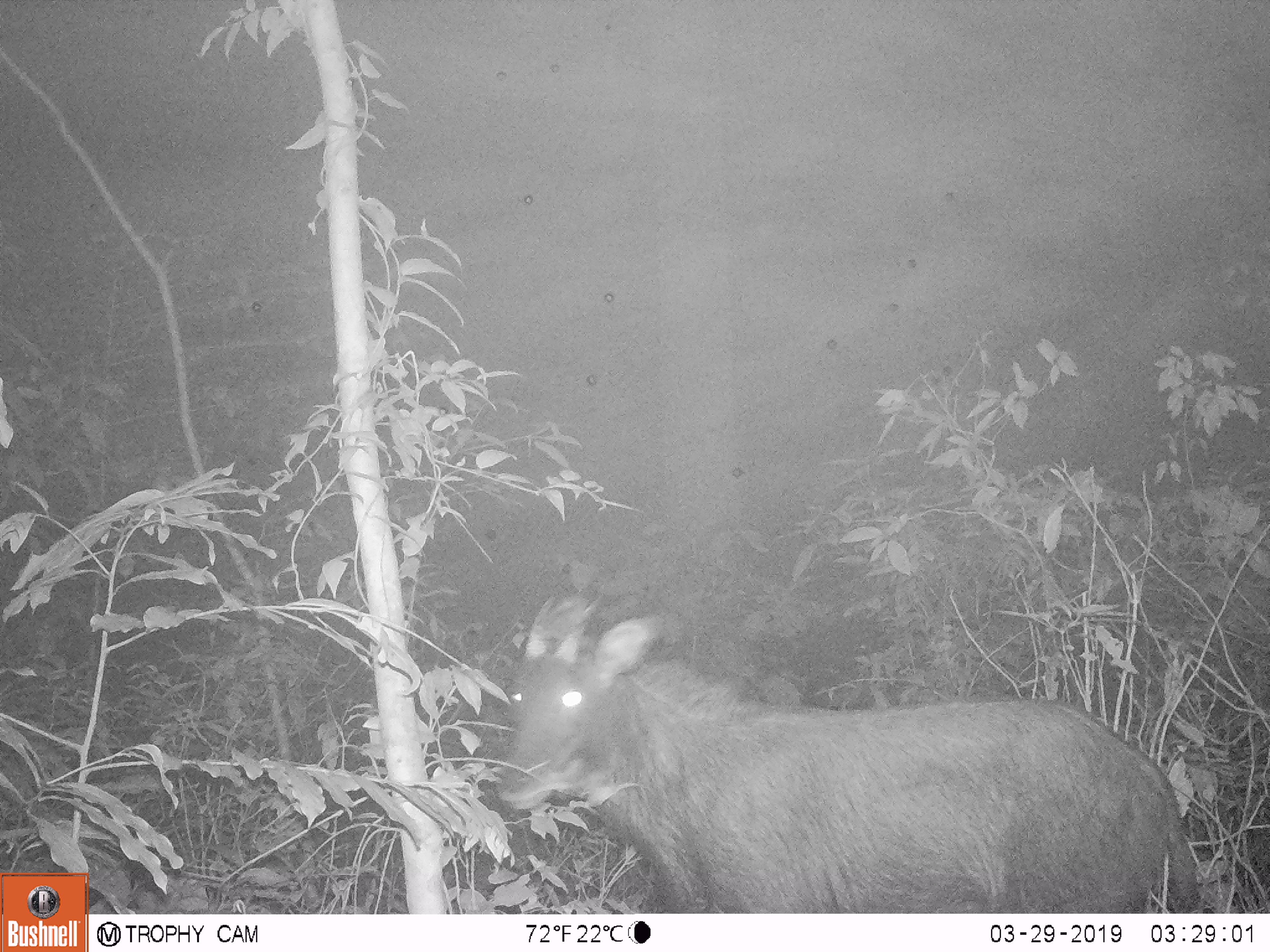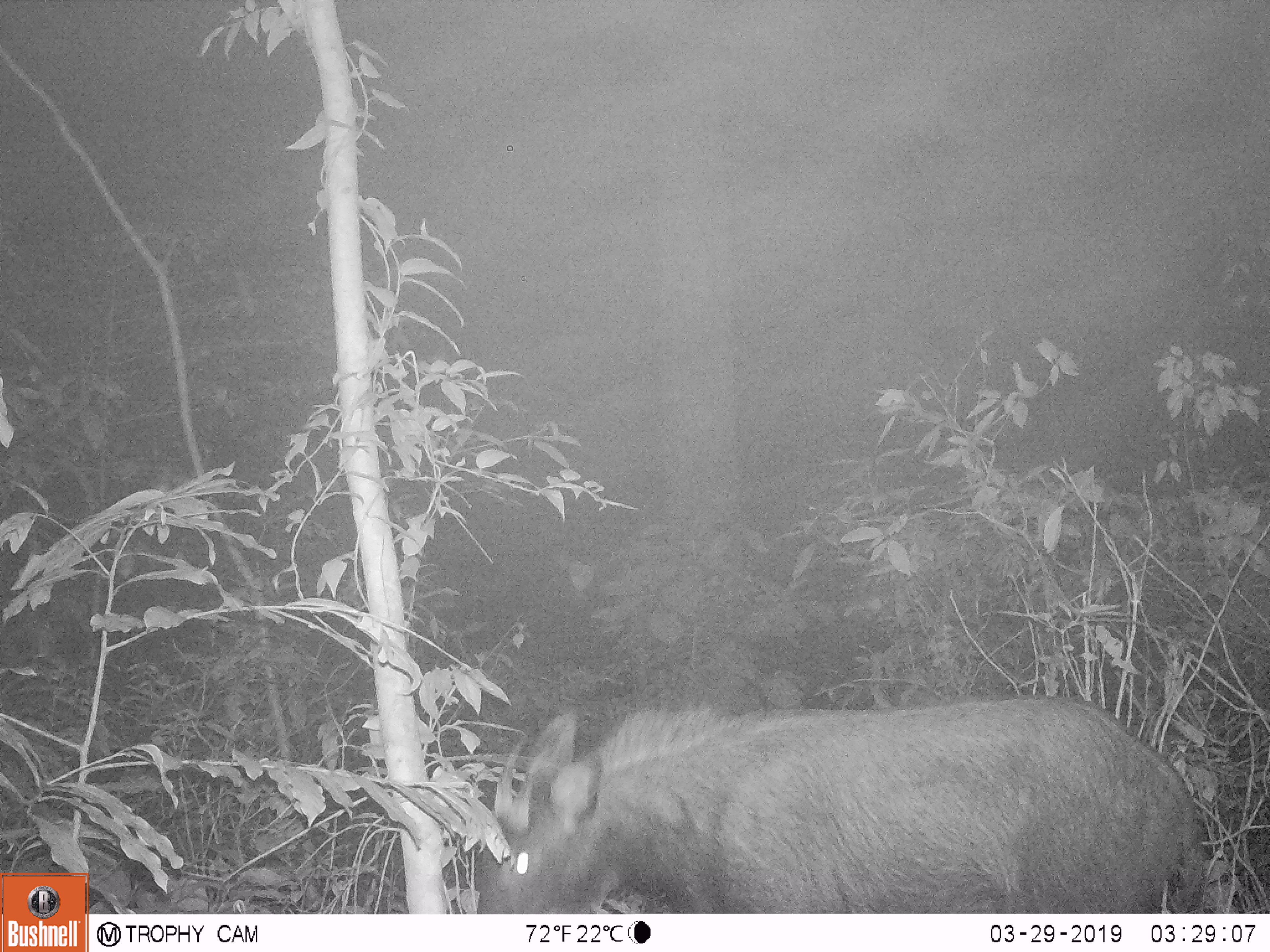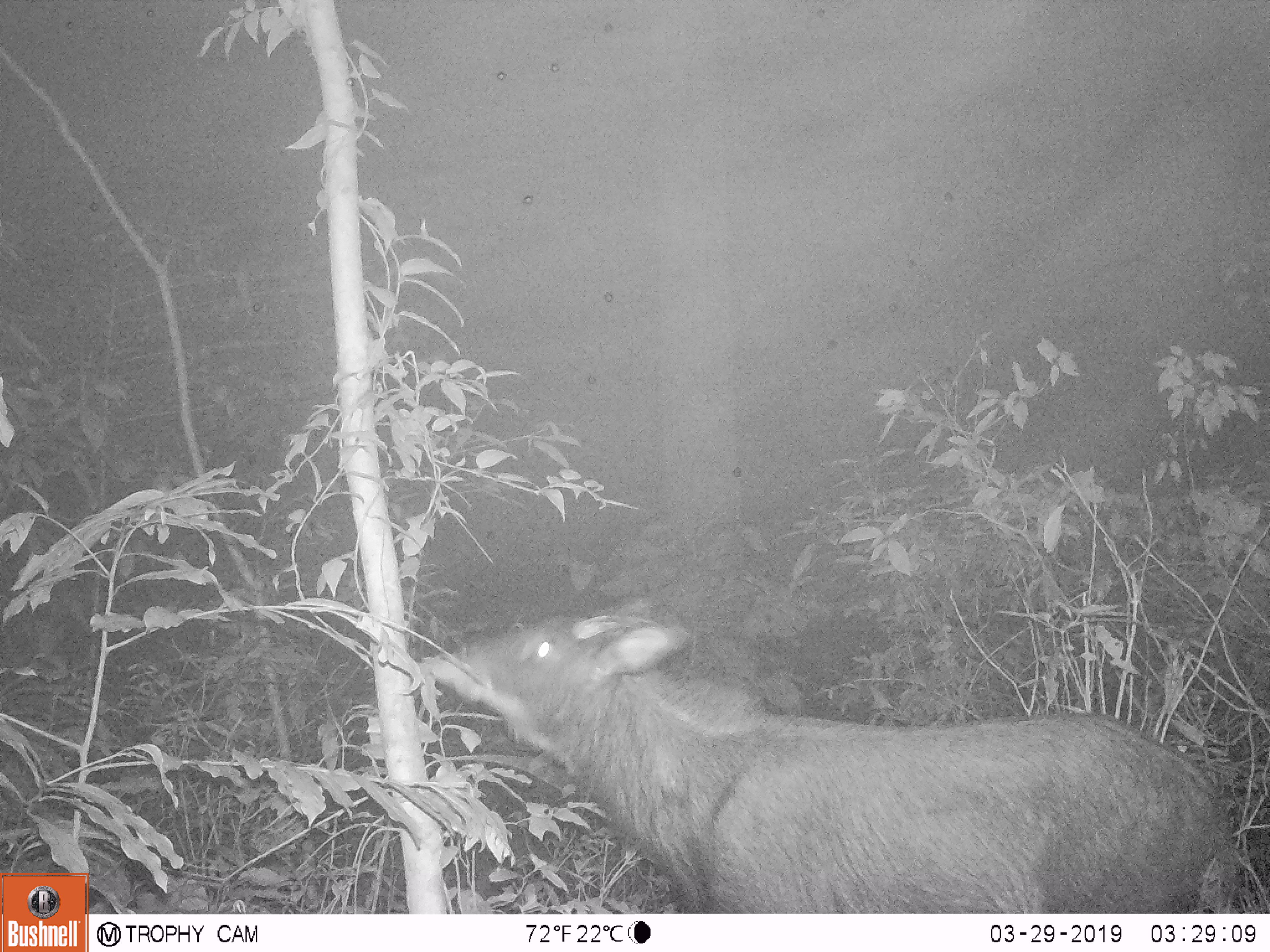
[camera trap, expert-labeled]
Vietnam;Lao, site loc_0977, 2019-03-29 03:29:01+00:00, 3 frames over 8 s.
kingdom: Animalia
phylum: Chordata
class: Mammalia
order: Artiodactyla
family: Bovidae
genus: Capricornis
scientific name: Capricornis sumatraensis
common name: chinese serow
Chinese serow (Capricornis sumatraensis). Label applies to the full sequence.